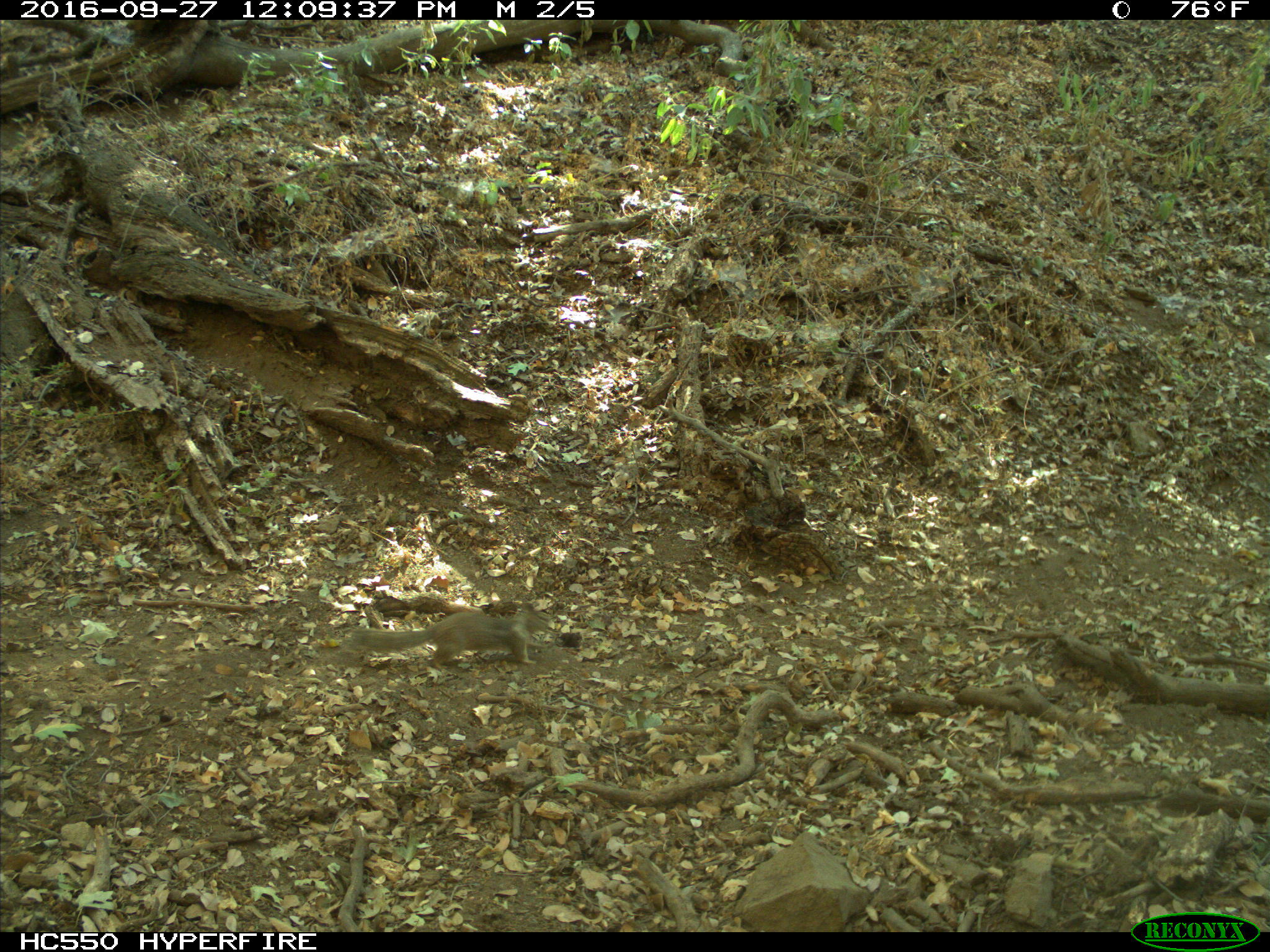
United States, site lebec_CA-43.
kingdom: Animalia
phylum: Chordata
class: Mammalia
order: Rodentia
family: Sciuridae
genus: Otospermophilus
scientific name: Otospermophilus beecheyi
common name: california ground squirrel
Otospermophilus beecheyi (california ground squirrel).